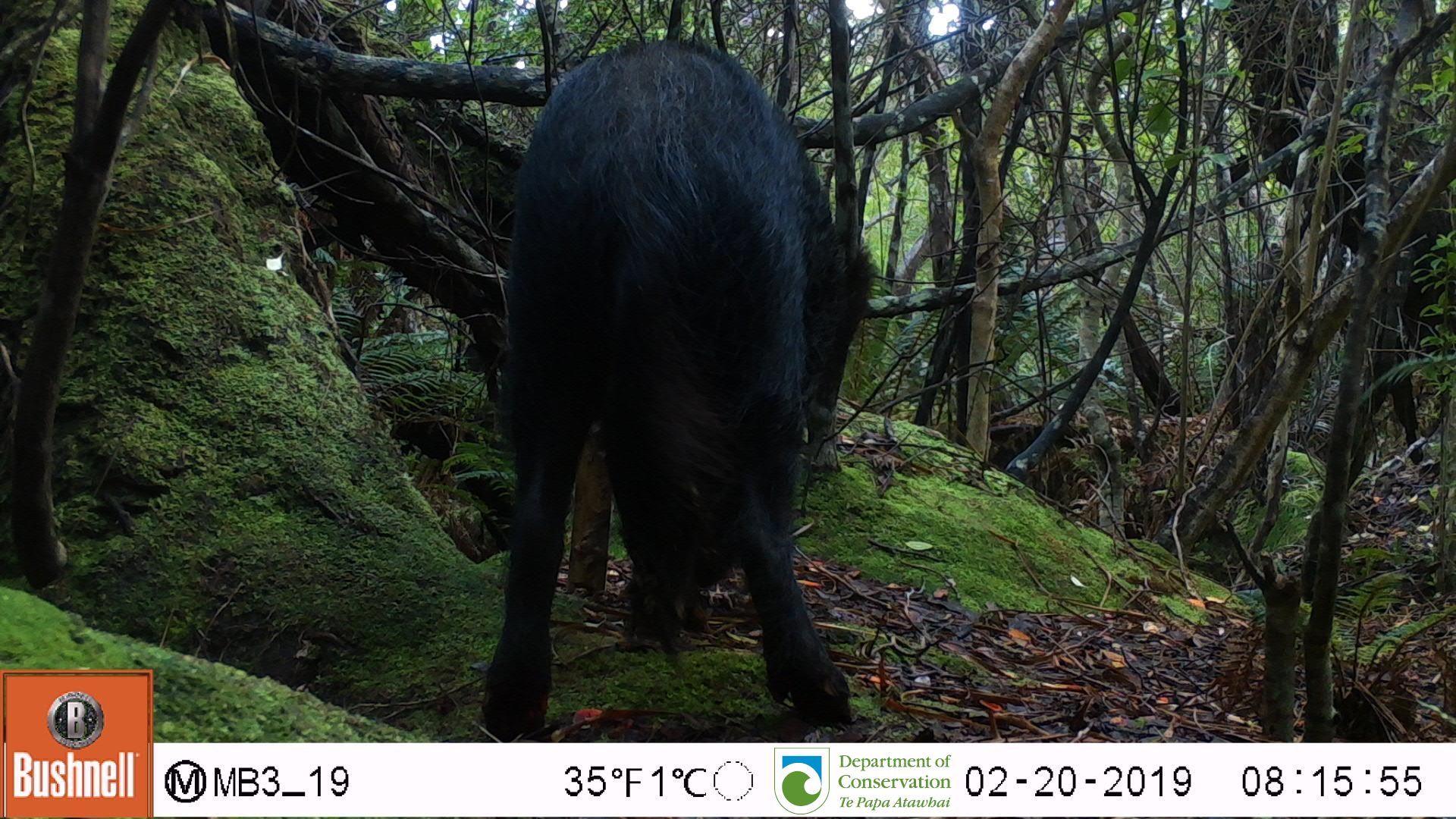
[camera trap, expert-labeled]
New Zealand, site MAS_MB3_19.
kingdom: Animalia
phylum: Chordata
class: Mammalia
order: Artiodactyla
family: Suidae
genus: Sus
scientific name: Sus scrofa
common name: pig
Pig (Sus scrofa).